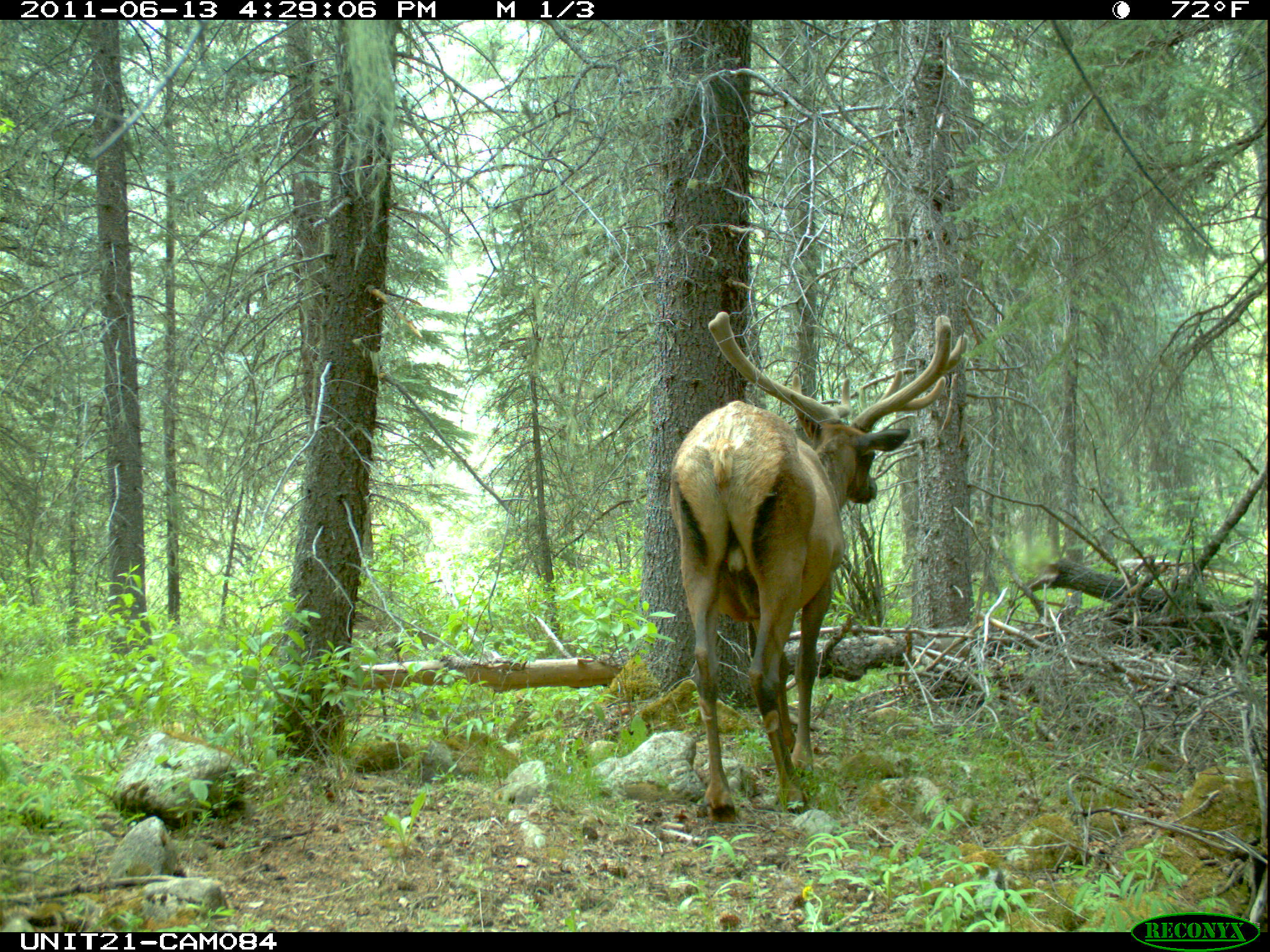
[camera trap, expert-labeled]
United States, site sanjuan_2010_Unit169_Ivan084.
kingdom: Animalia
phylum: Chordata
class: Mammalia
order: Artiodactyla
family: Cervidae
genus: Cervus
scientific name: Cervus elaphus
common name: red deer